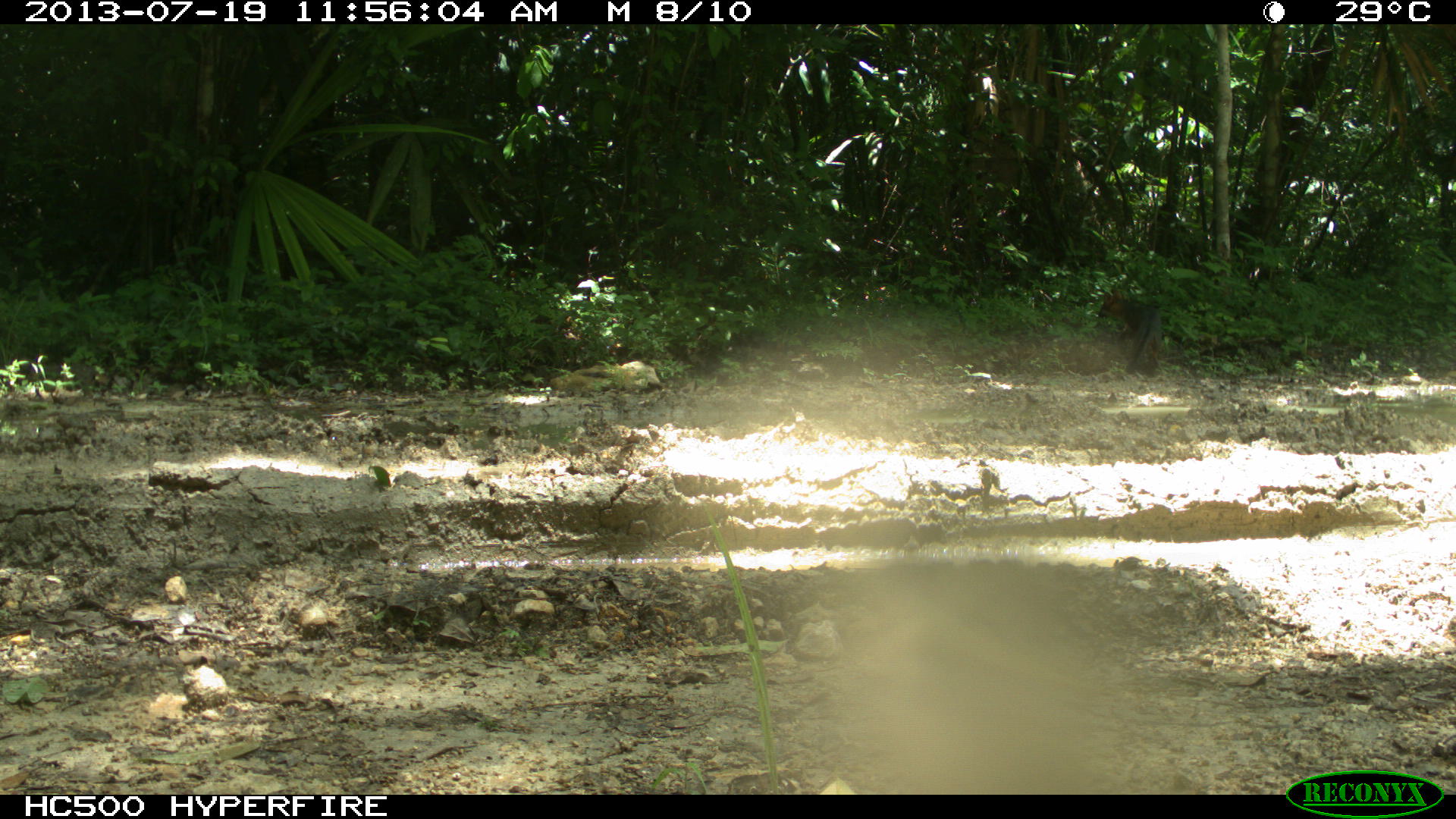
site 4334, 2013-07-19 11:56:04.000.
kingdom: Animalia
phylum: Chordata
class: Mammalia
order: Carnivora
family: Canidae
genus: Urocyon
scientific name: Urocyon cinereoargenteus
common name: gray fox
Urocyon cinereoargenteus (gray fox), count 1.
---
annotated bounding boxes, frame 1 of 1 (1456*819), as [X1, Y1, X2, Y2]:
urocyon cinereoargenteus: [1098, 290, 1163, 373]